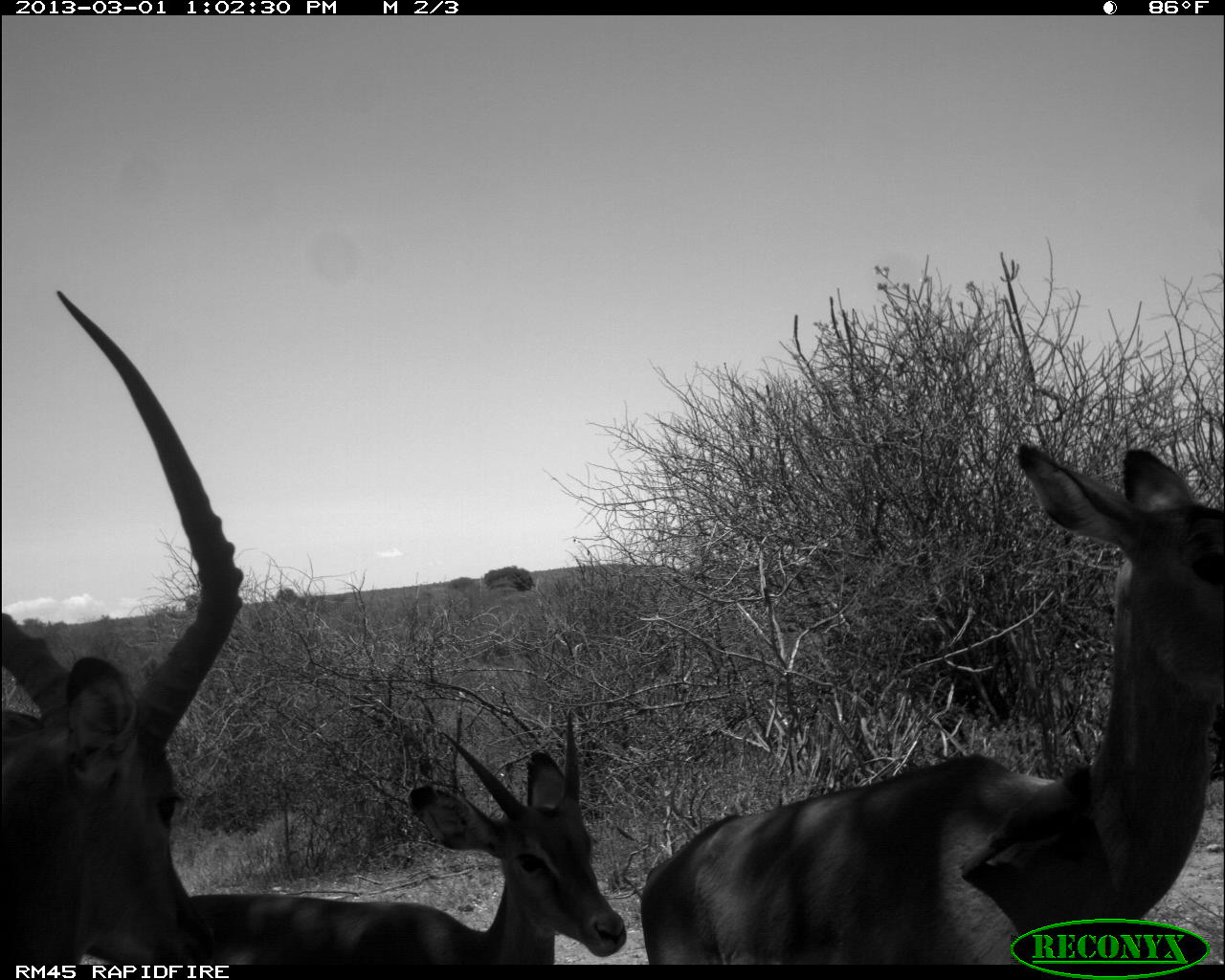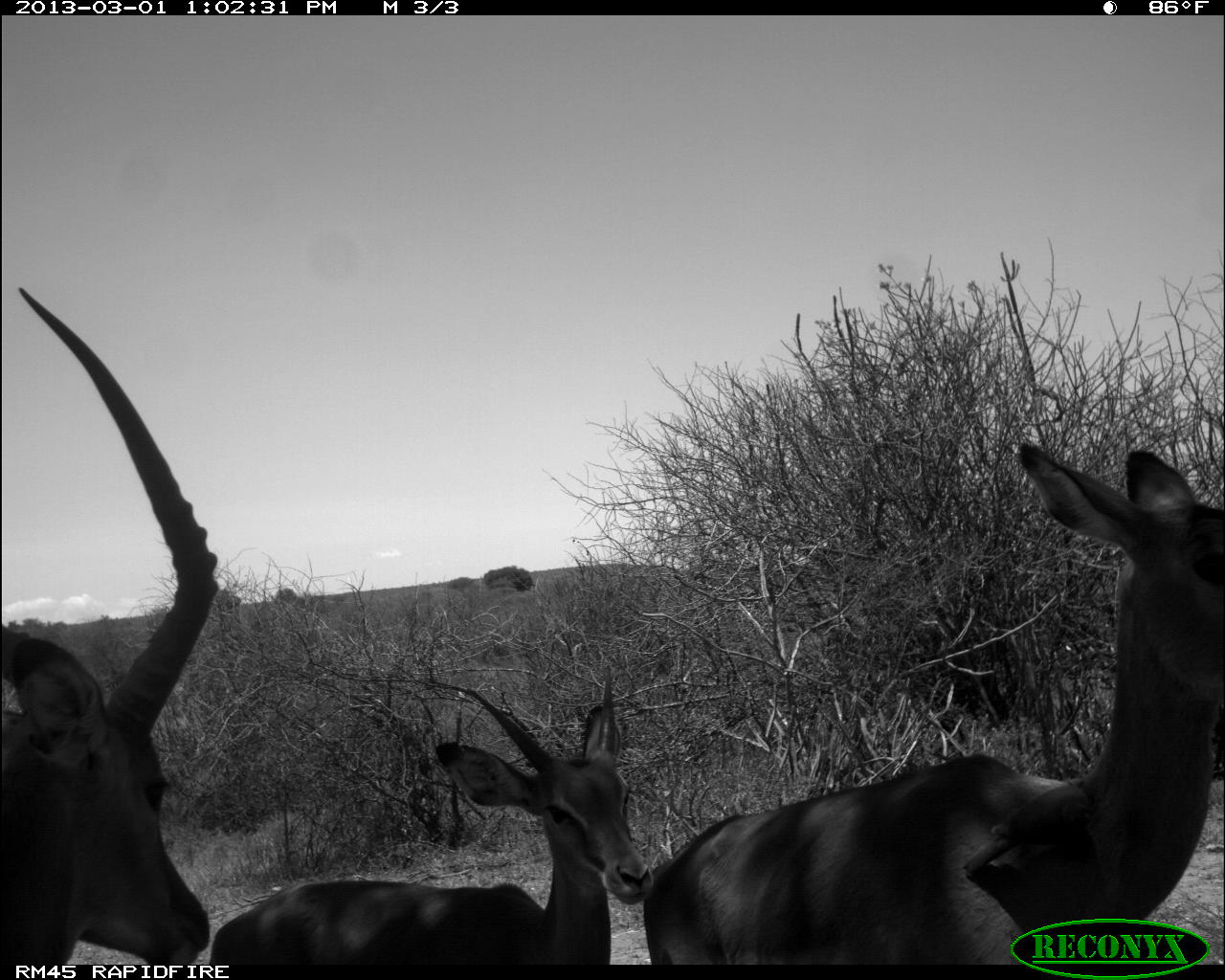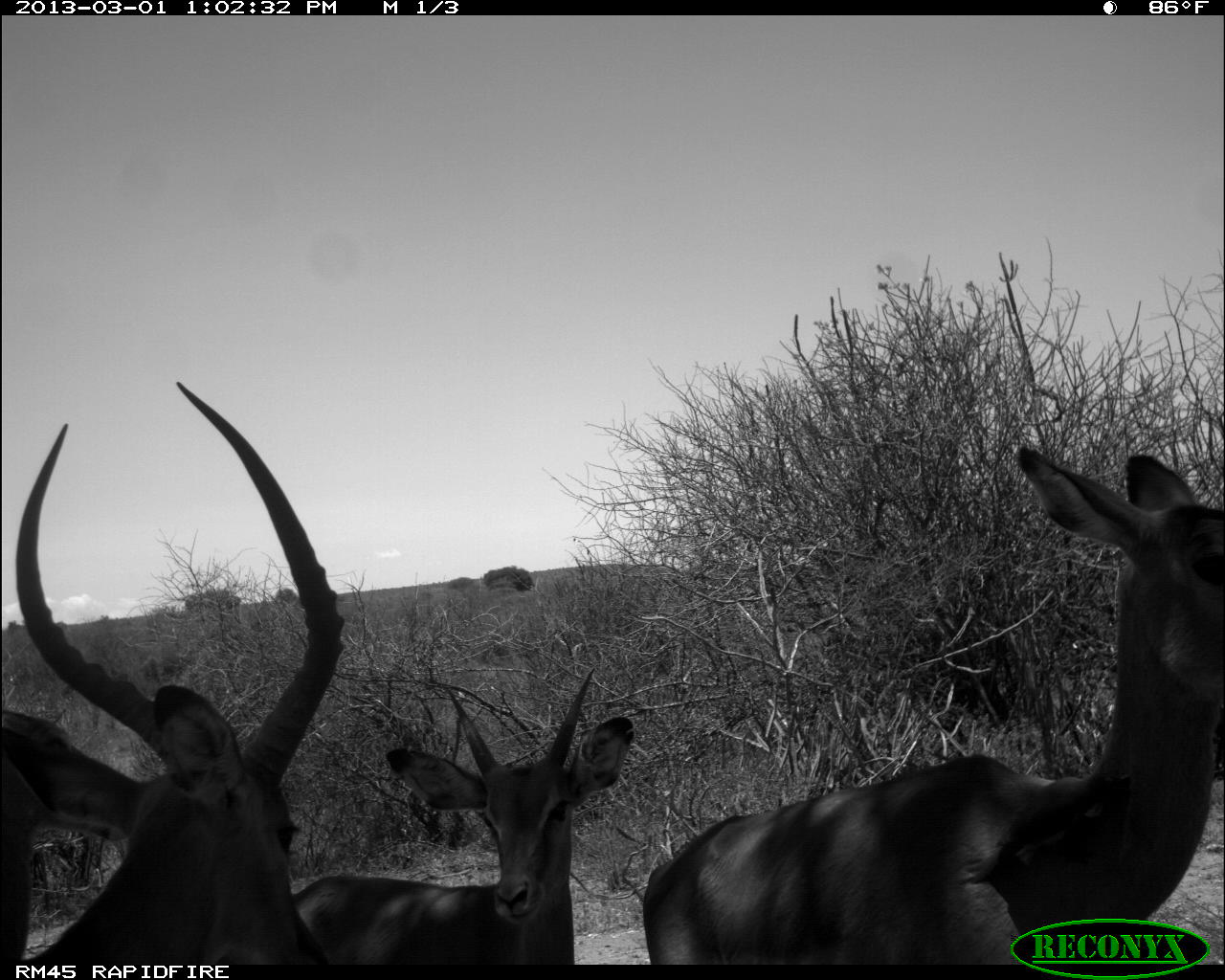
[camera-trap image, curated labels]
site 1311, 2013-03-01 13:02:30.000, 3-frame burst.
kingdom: Animalia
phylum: Chordata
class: Mammalia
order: Artiodactyla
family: Bovidae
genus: Aepyceros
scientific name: Aepyceros melampus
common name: impala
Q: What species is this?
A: Aepyceros melampus (impala).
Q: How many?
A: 4.